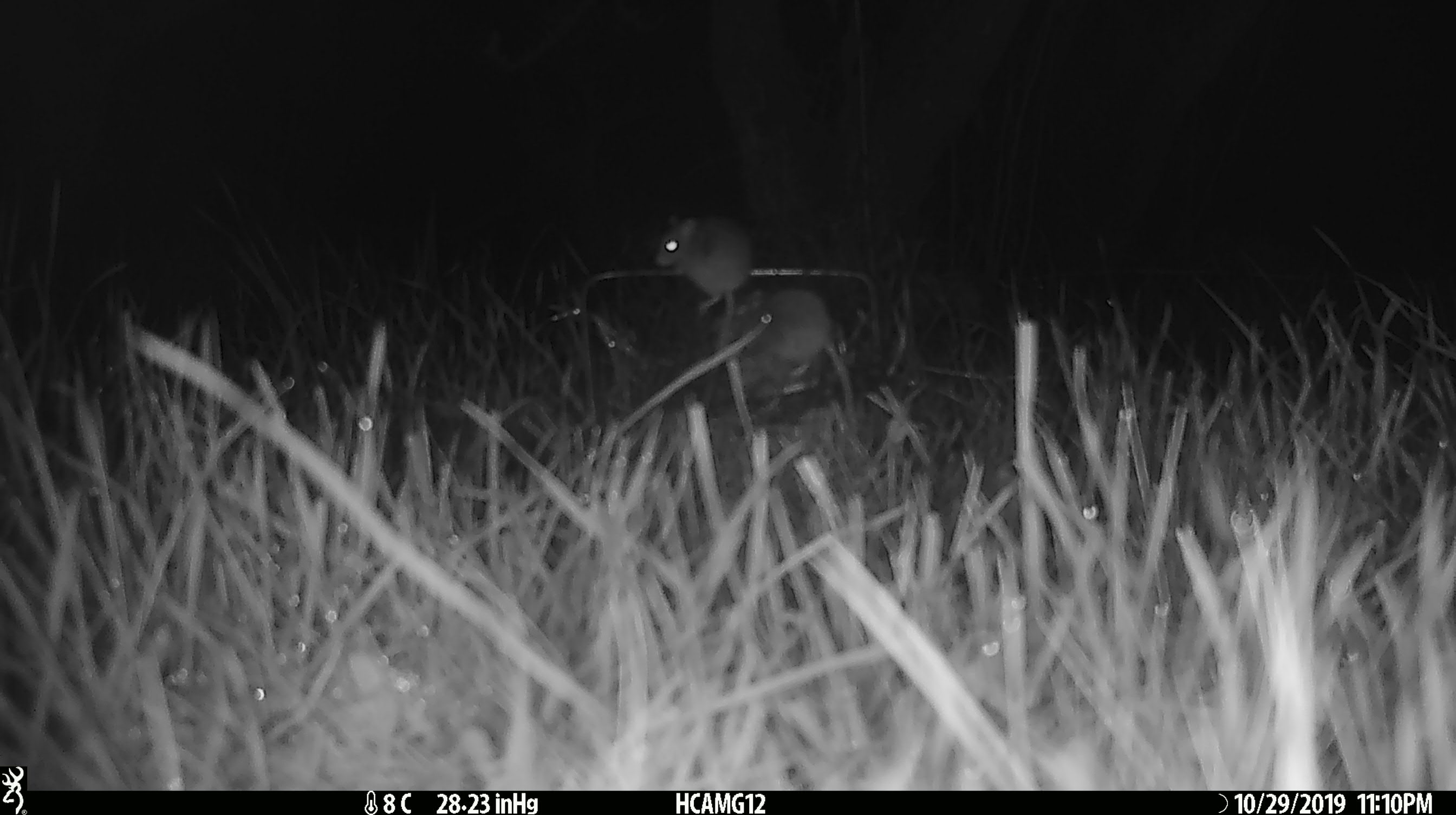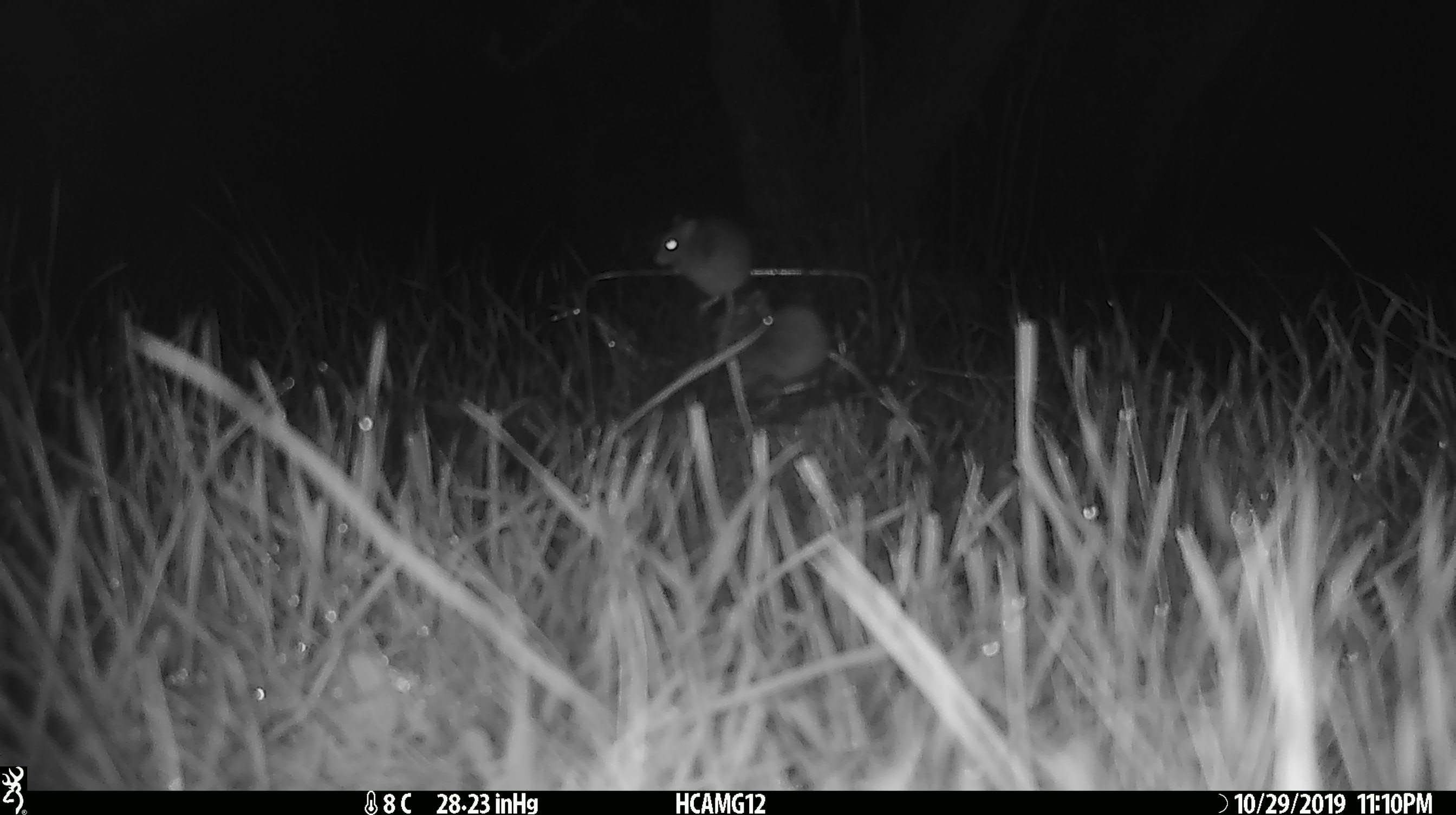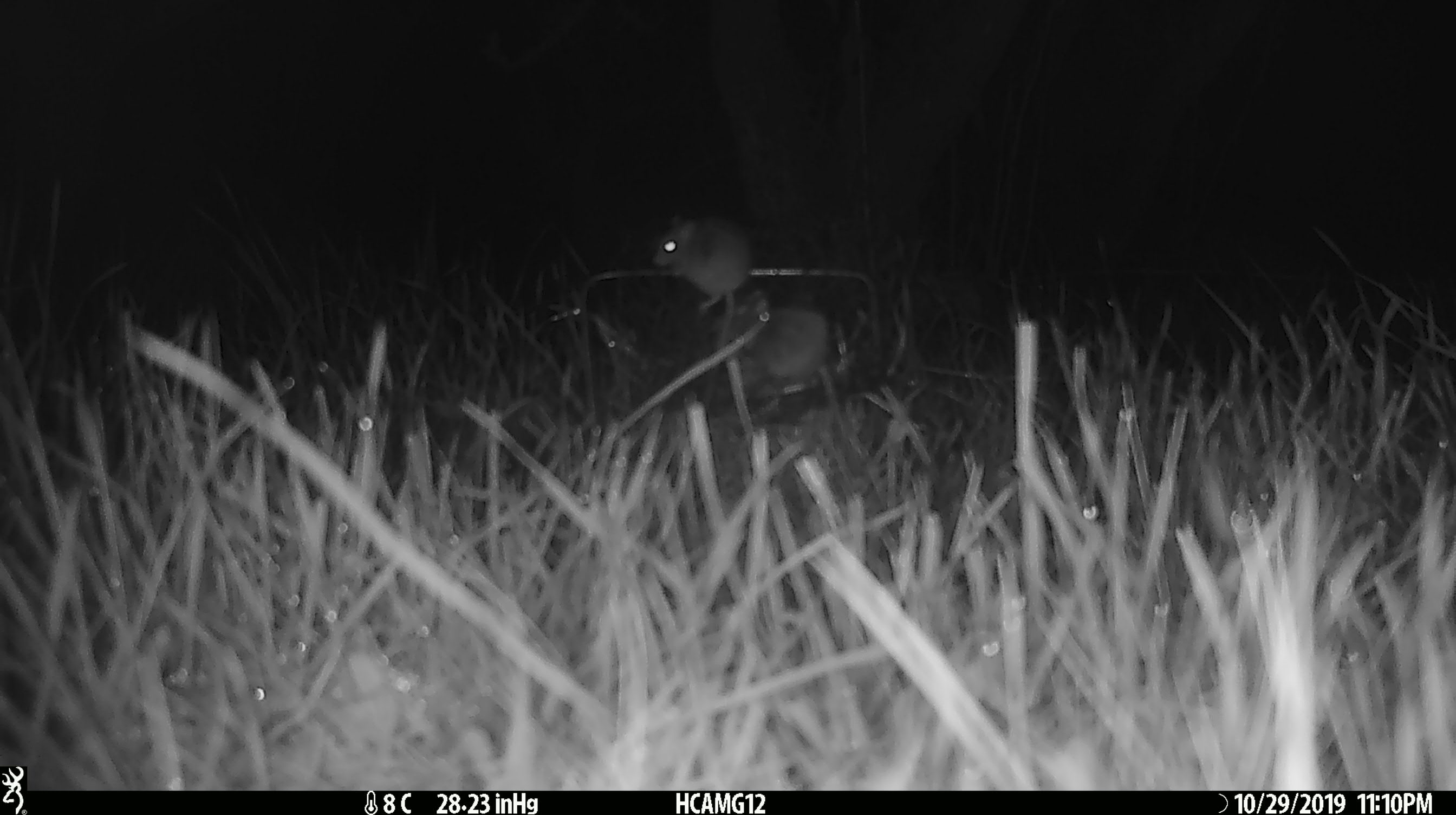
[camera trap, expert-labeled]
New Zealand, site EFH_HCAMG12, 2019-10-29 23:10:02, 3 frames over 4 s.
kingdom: Animalia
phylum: Chordata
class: Mammalia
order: Rodentia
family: Muridae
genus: Mus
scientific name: Mus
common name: mouse